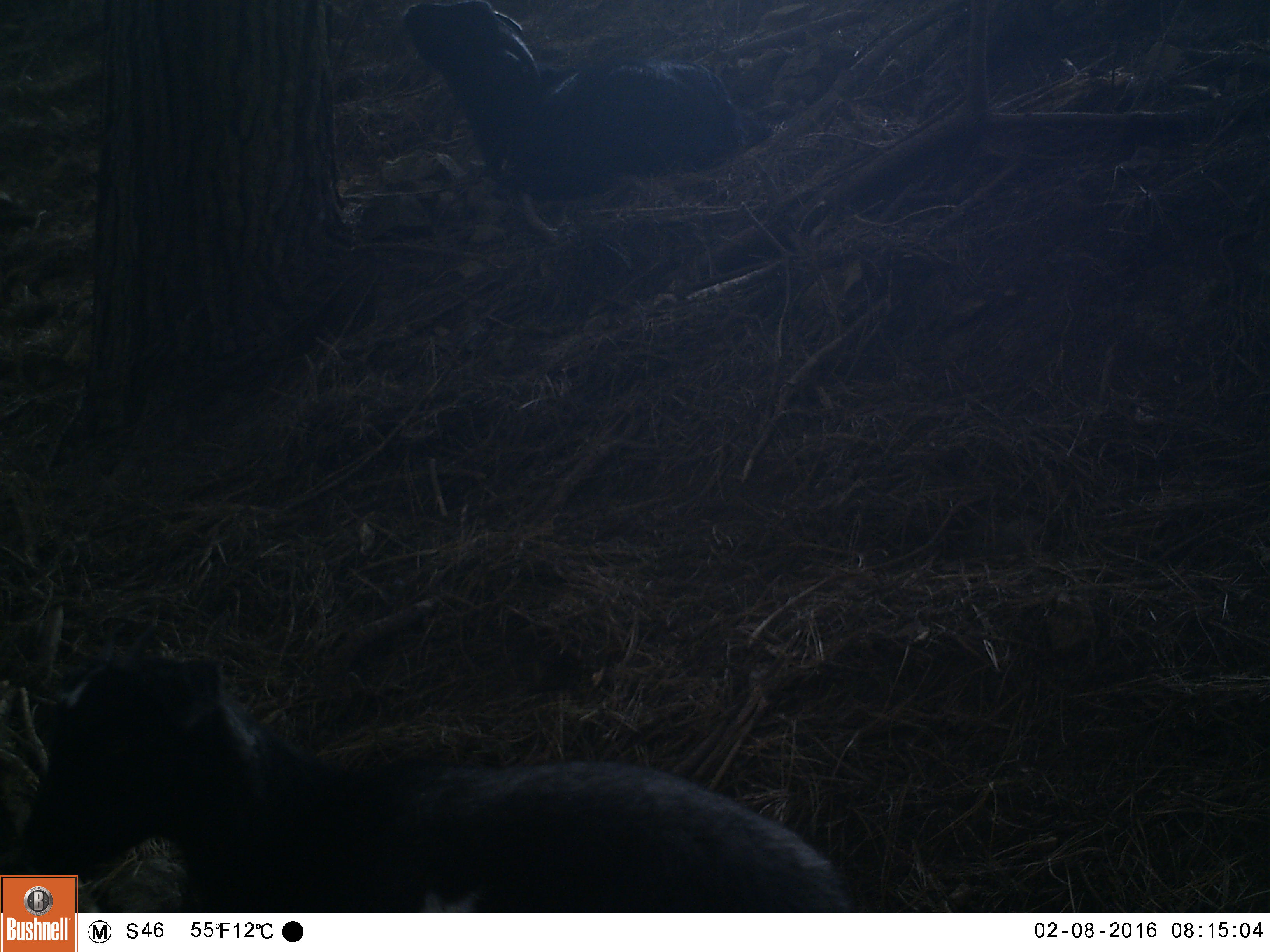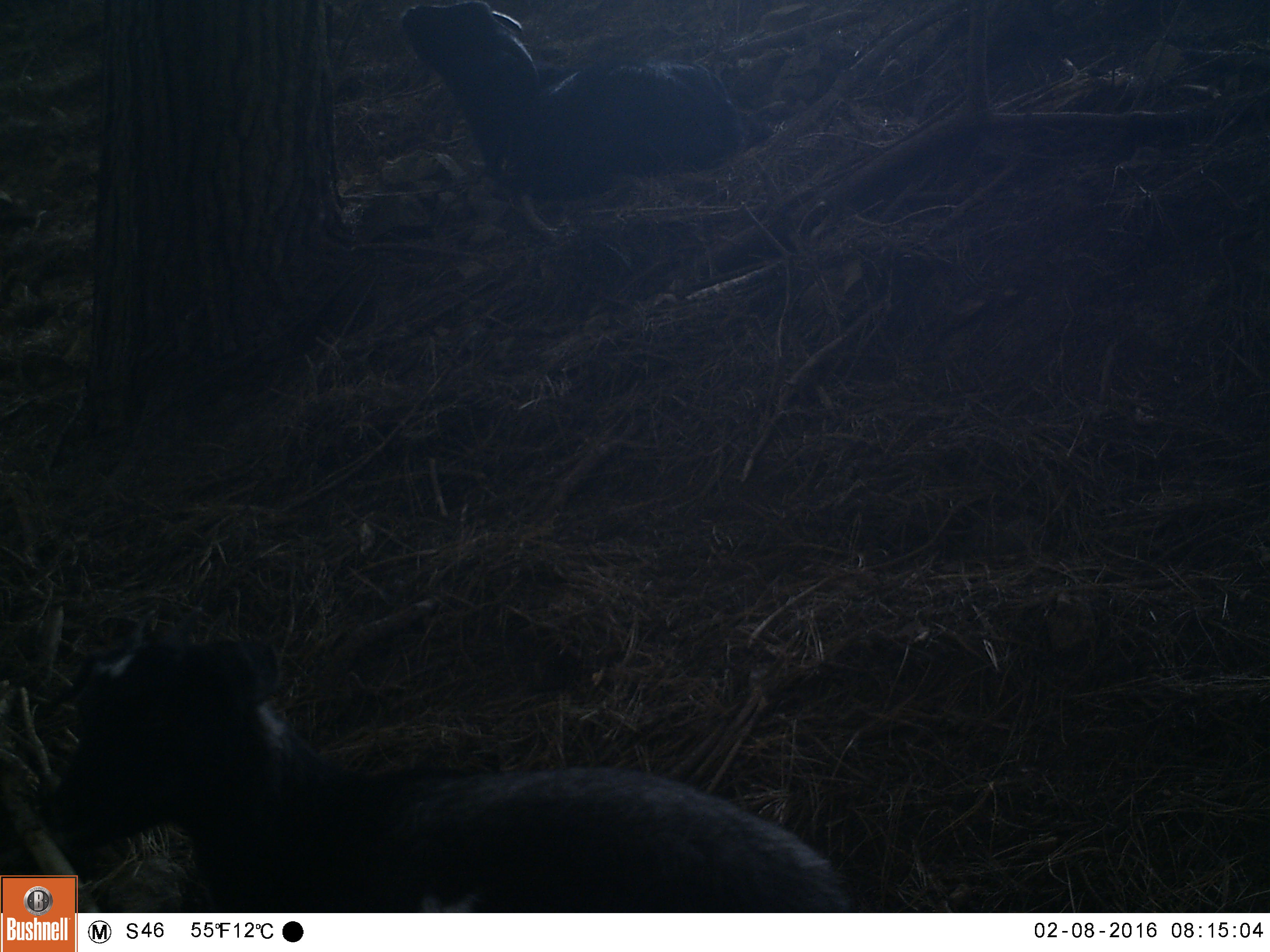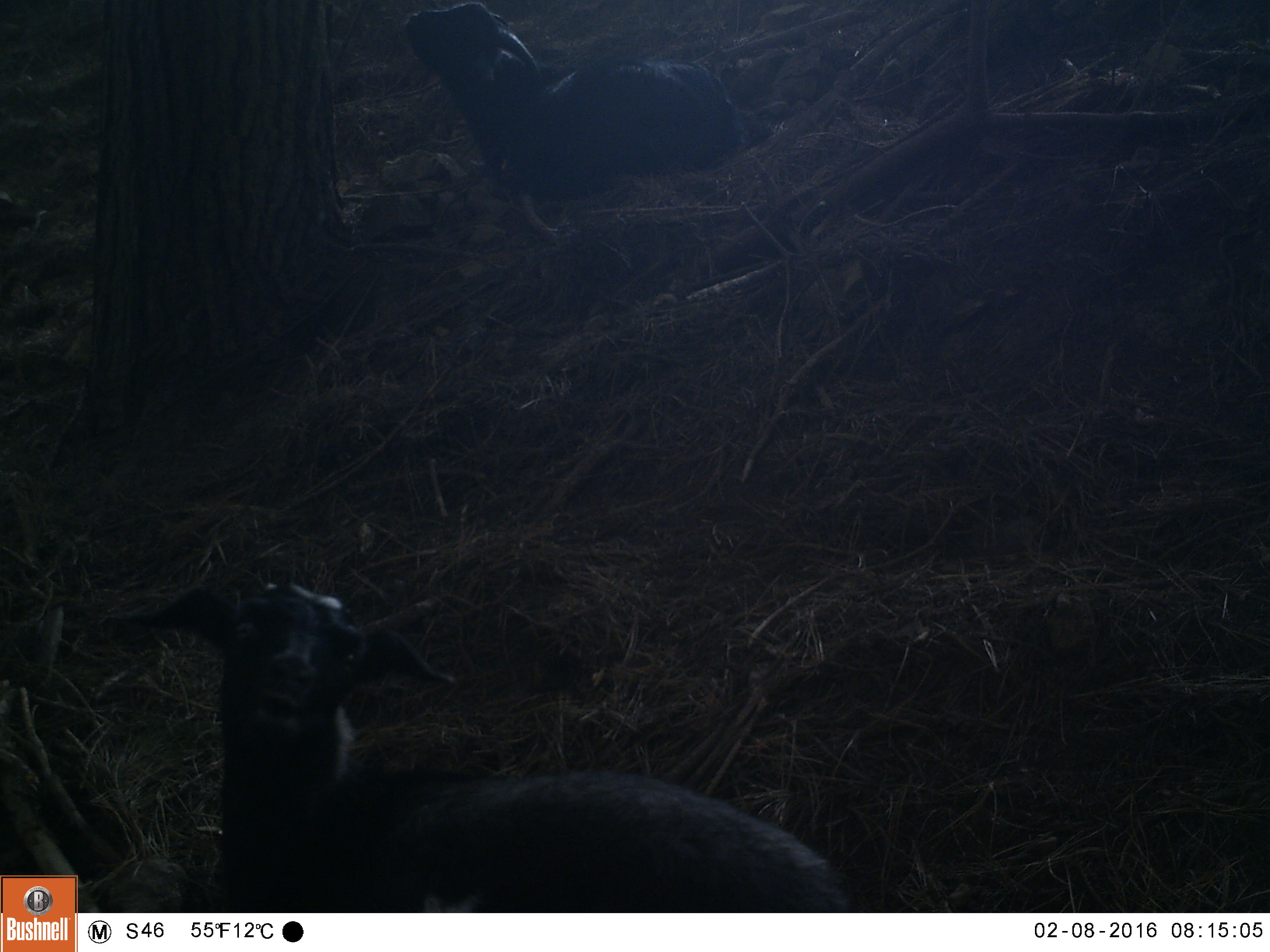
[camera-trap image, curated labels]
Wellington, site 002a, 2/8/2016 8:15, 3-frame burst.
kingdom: Animalia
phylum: Chordata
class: Mammalia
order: Artiodactyla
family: Bovidae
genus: Capra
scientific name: Capra hircus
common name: goat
Goat (Capra hircus).